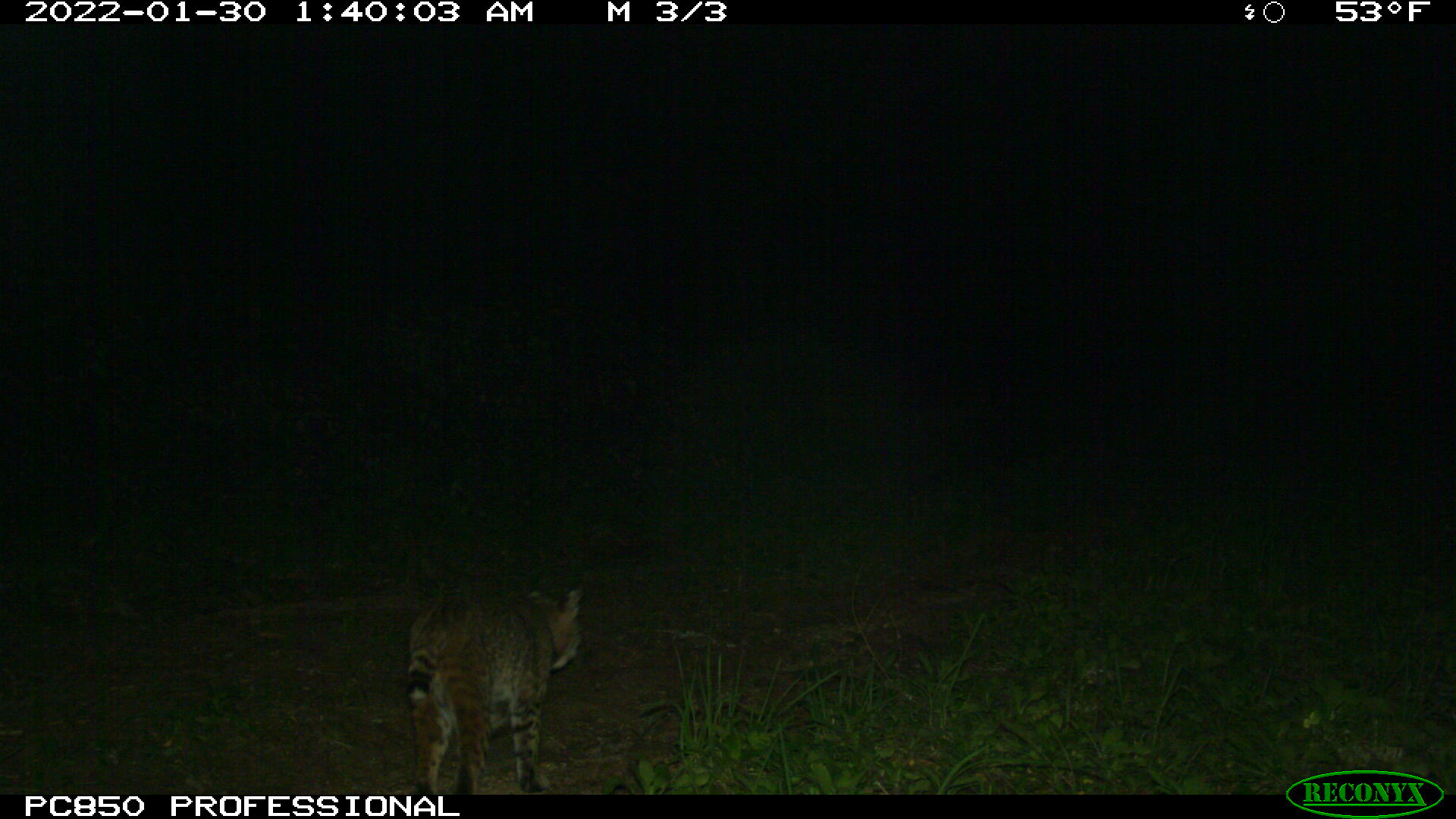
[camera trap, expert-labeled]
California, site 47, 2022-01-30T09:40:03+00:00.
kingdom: Animalia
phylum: Chordata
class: Mammalia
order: Carnivora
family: Felidae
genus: Lynx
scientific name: Lynx rufus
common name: bobcat